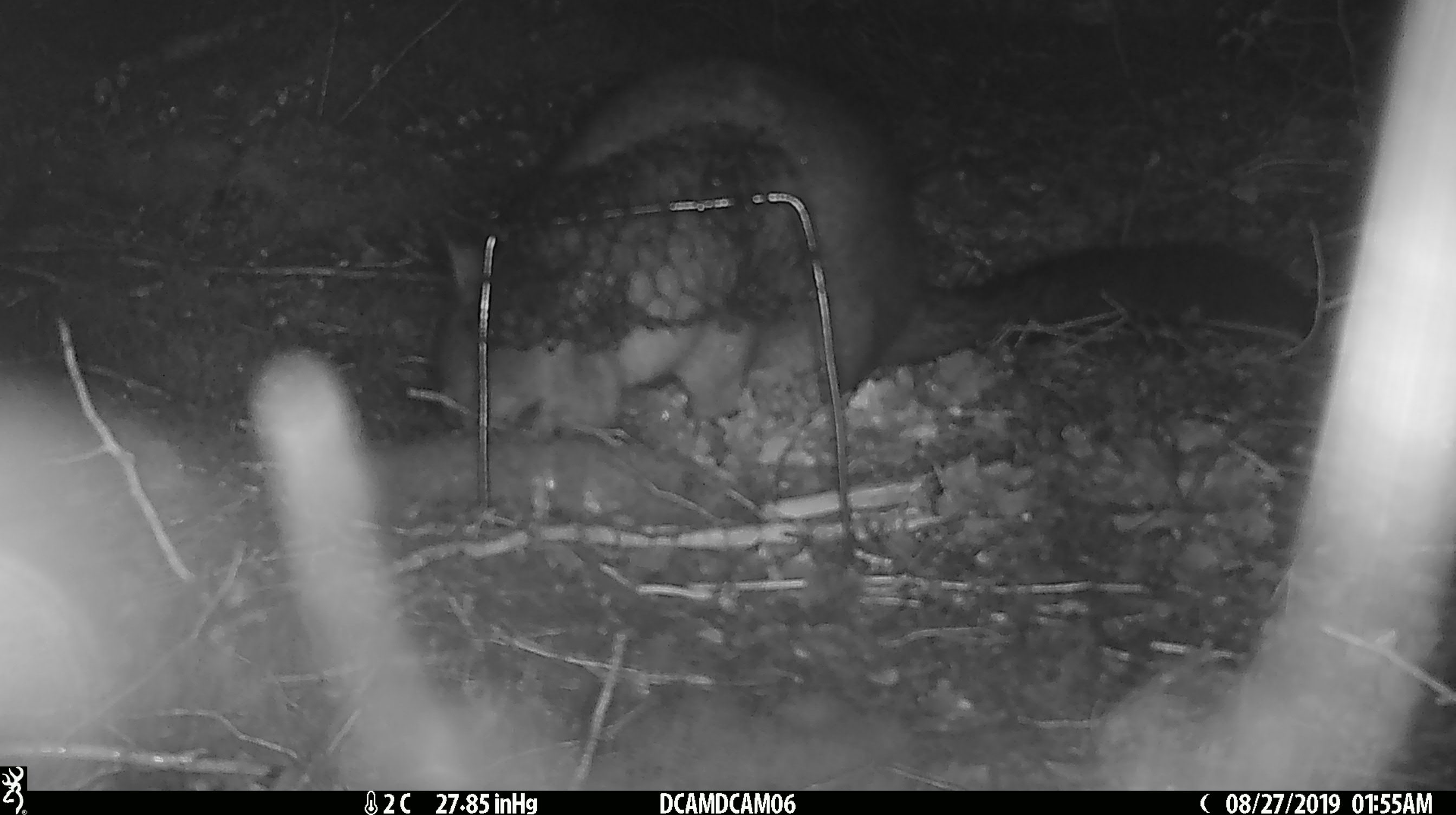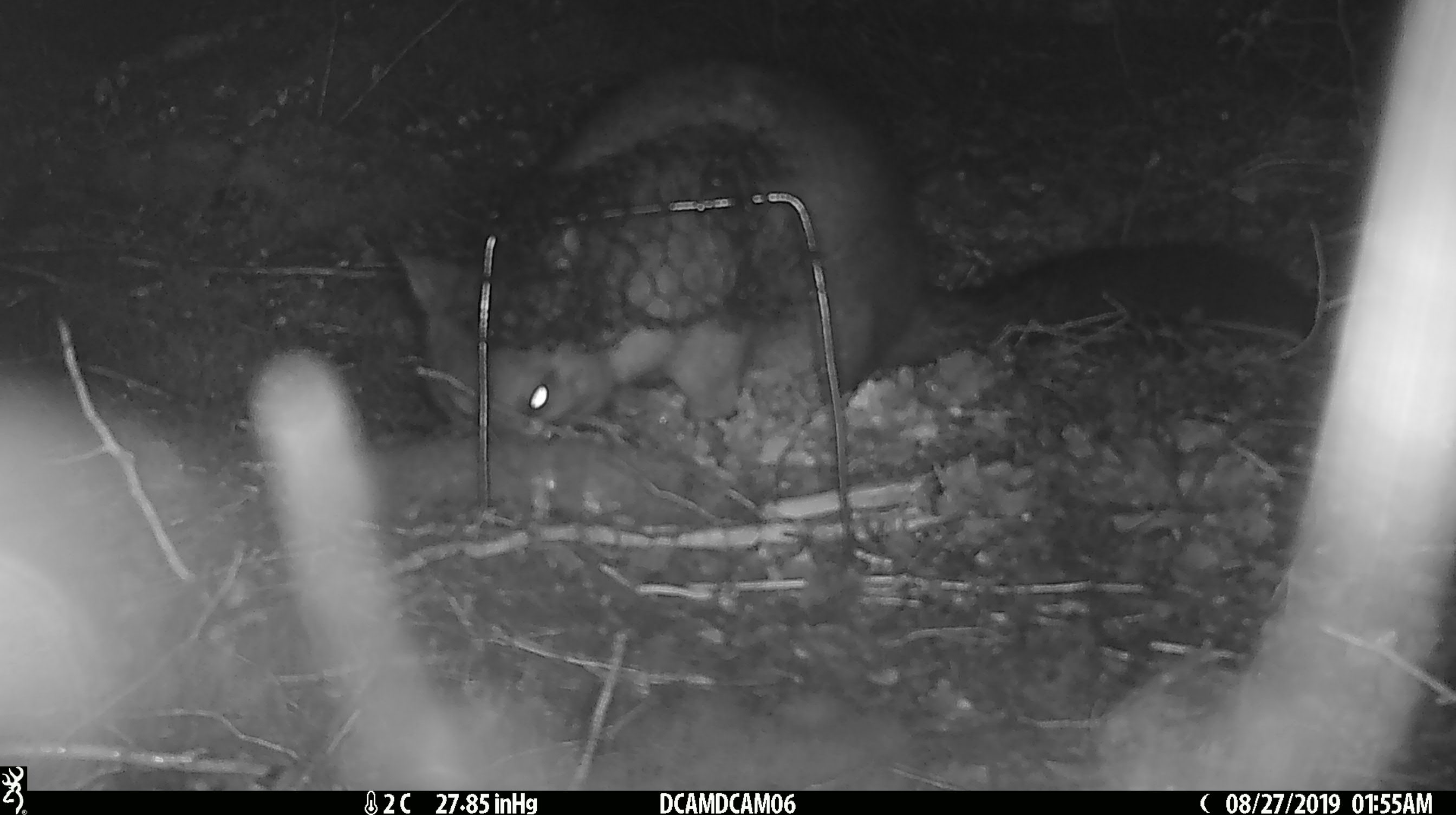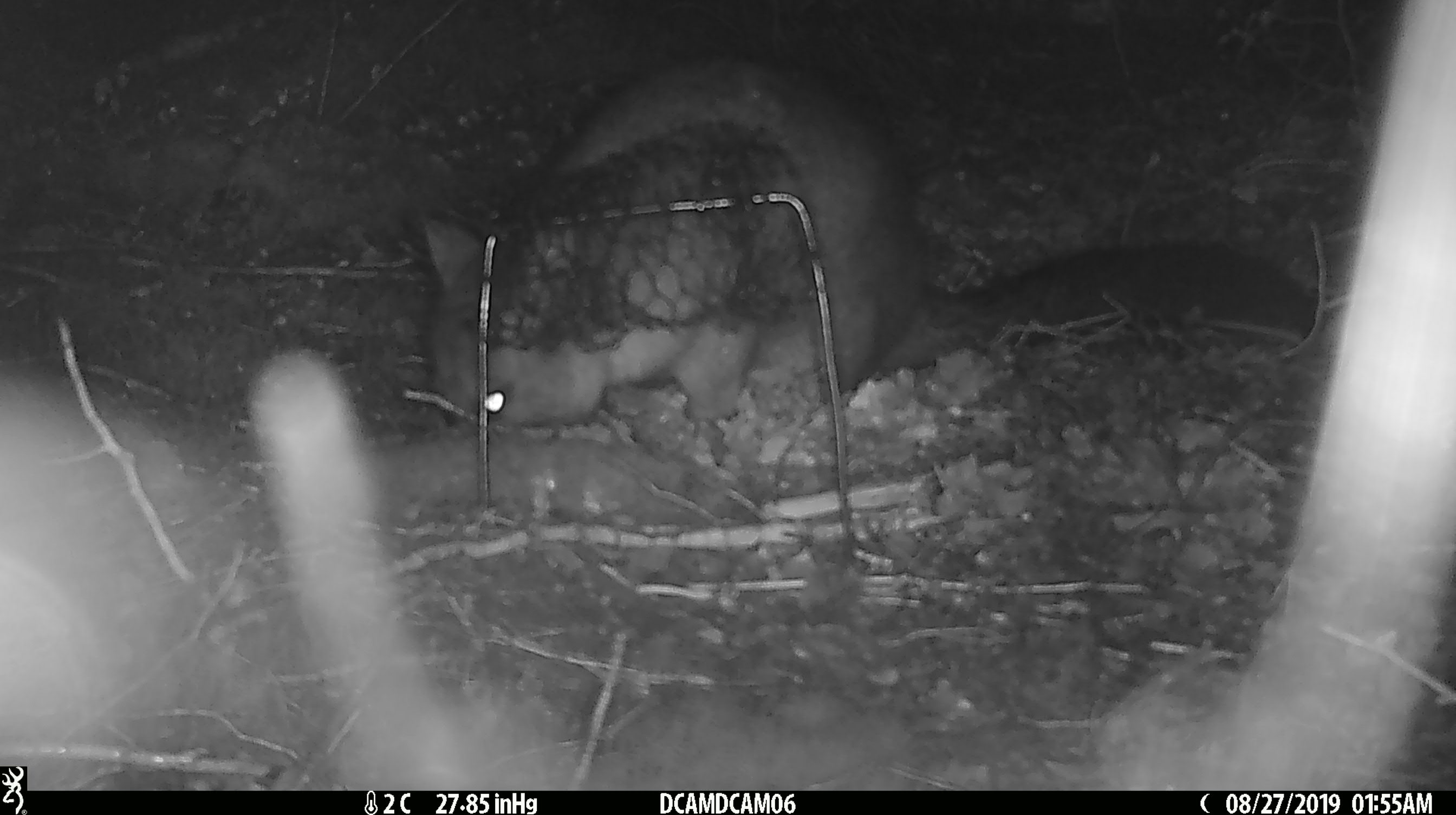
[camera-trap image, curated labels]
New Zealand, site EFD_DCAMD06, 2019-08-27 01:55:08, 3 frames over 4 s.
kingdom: Animalia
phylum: Chordata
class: Mammalia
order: Diprotodontia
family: Phalangeridae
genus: Trichosurus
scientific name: Trichosurus vulpecula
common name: common brushtail possum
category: possum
Possum (common brushtail possum) (Trichosurus vulpecula).